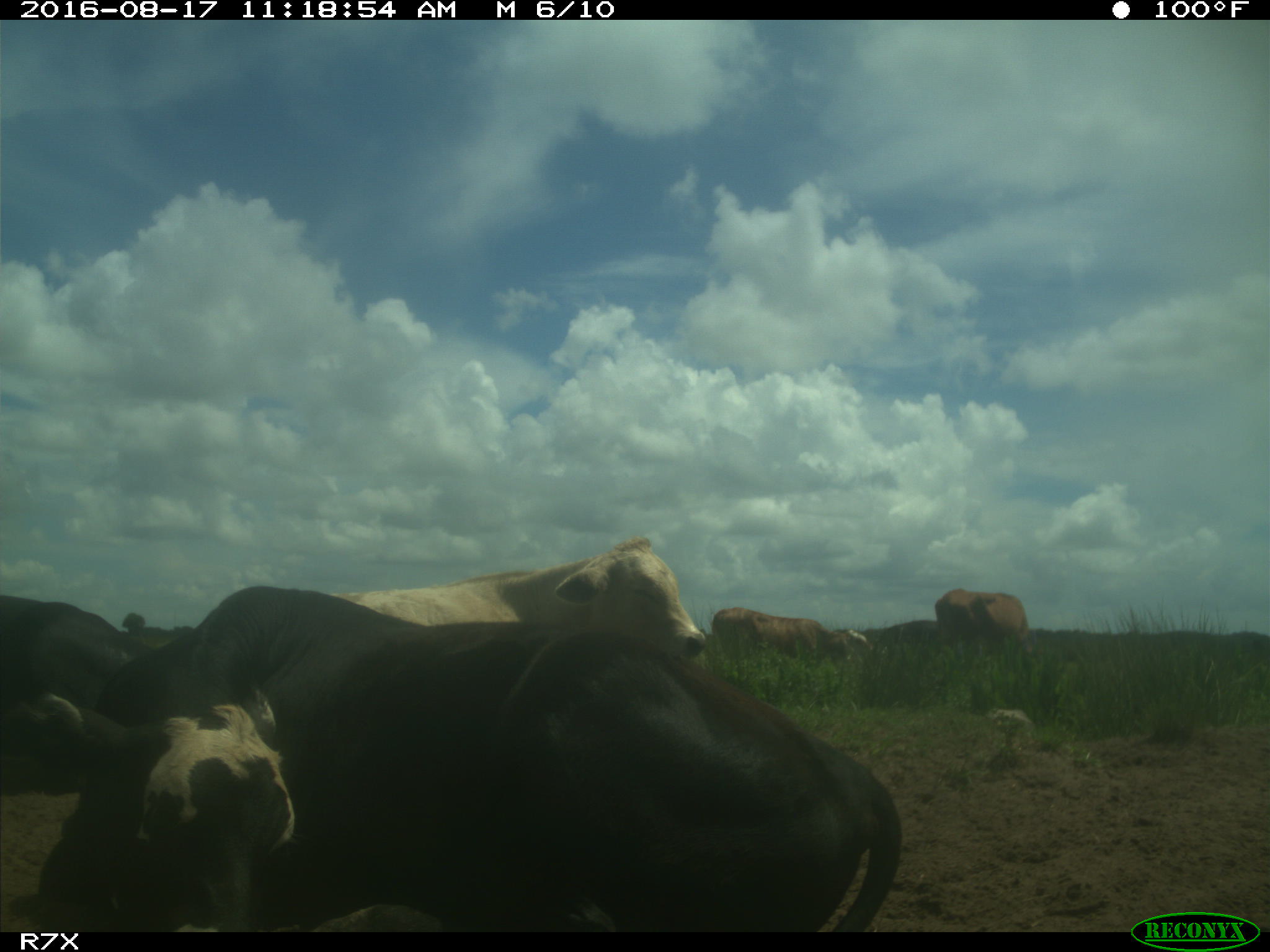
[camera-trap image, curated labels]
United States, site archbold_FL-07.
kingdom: Animalia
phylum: Chordata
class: Mammalia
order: Artiodactyla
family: Bovidae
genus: Bos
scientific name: Bos taurus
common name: domestic cow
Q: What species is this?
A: Bos taurus (domestic cow).